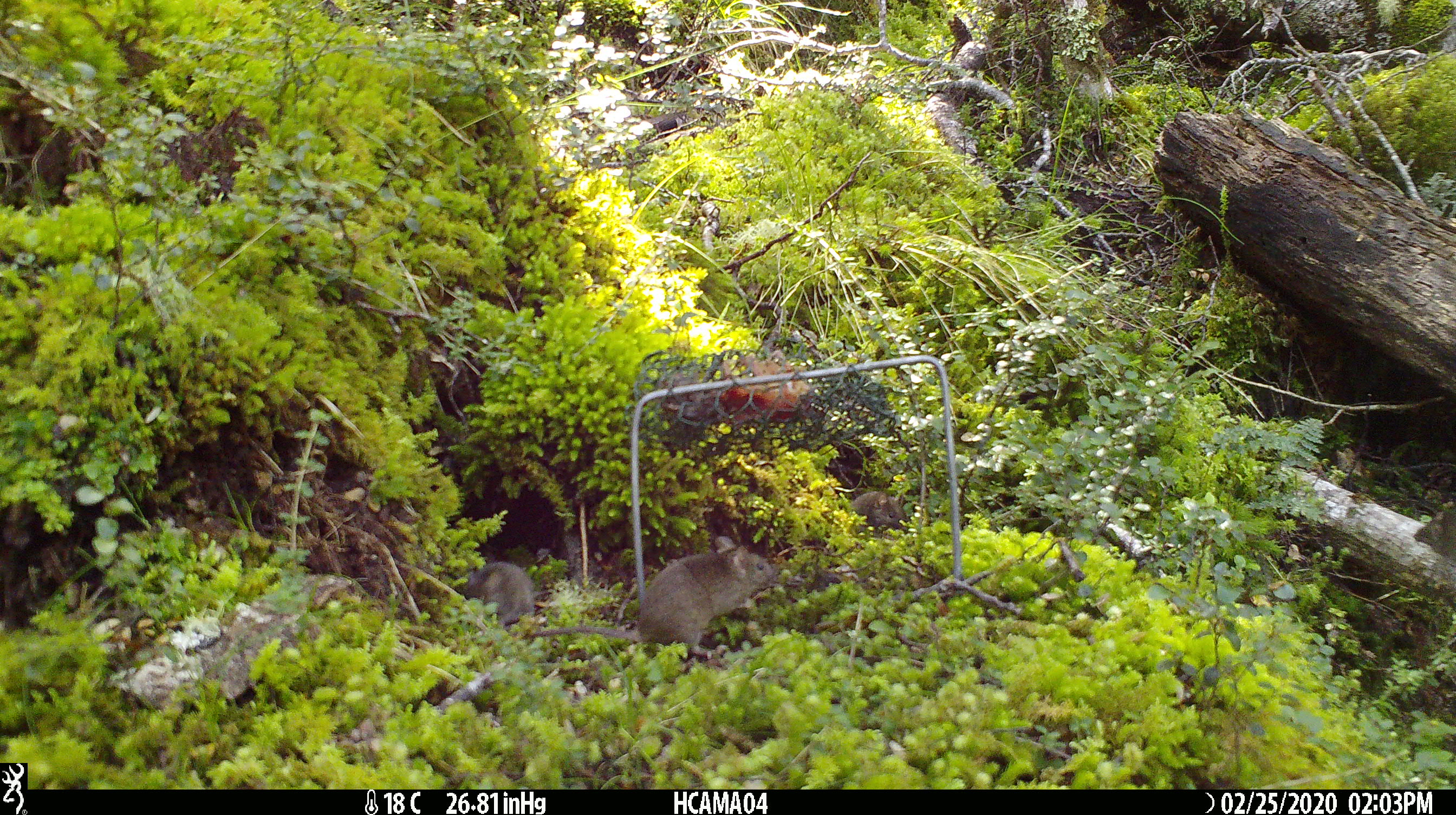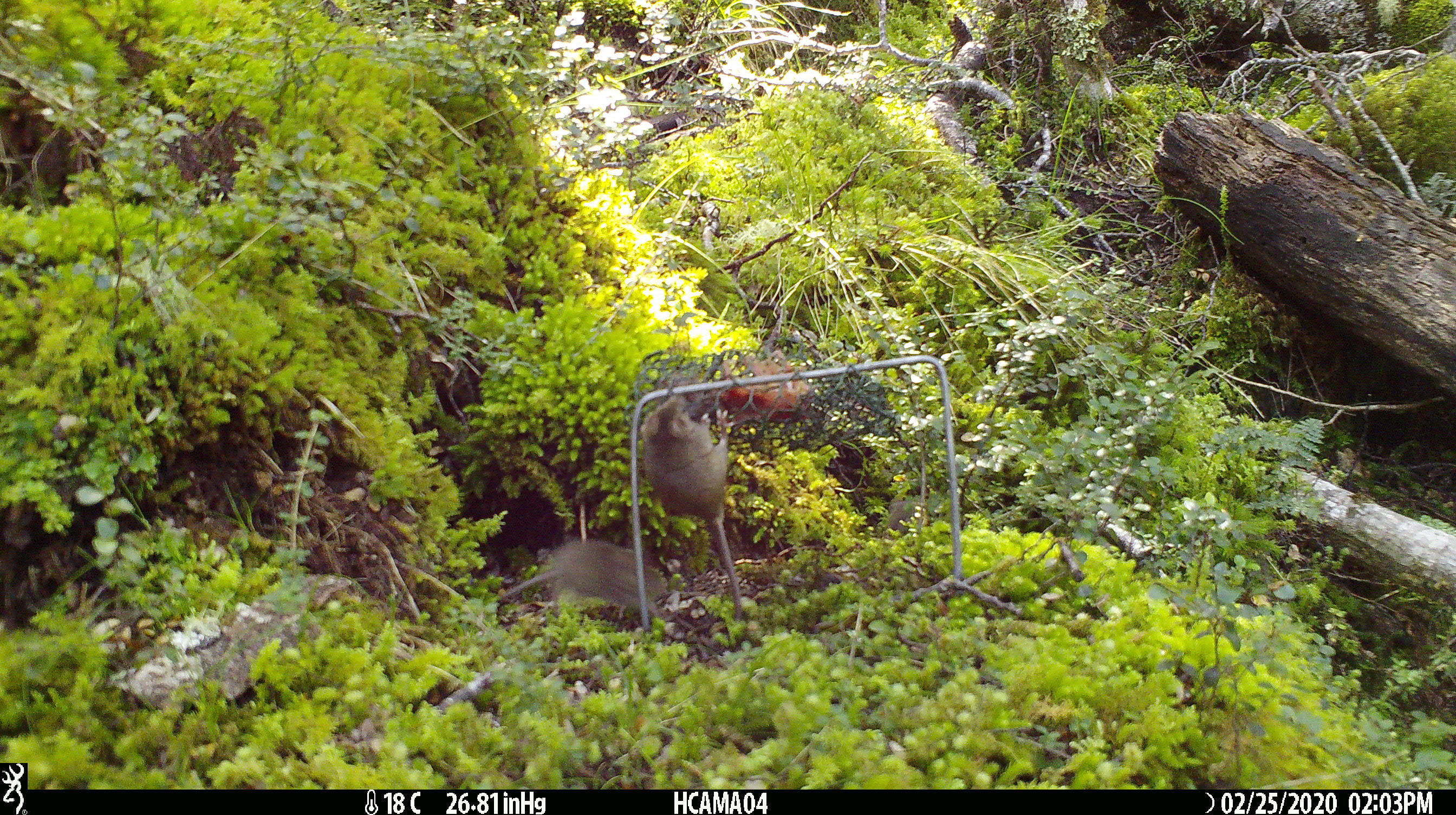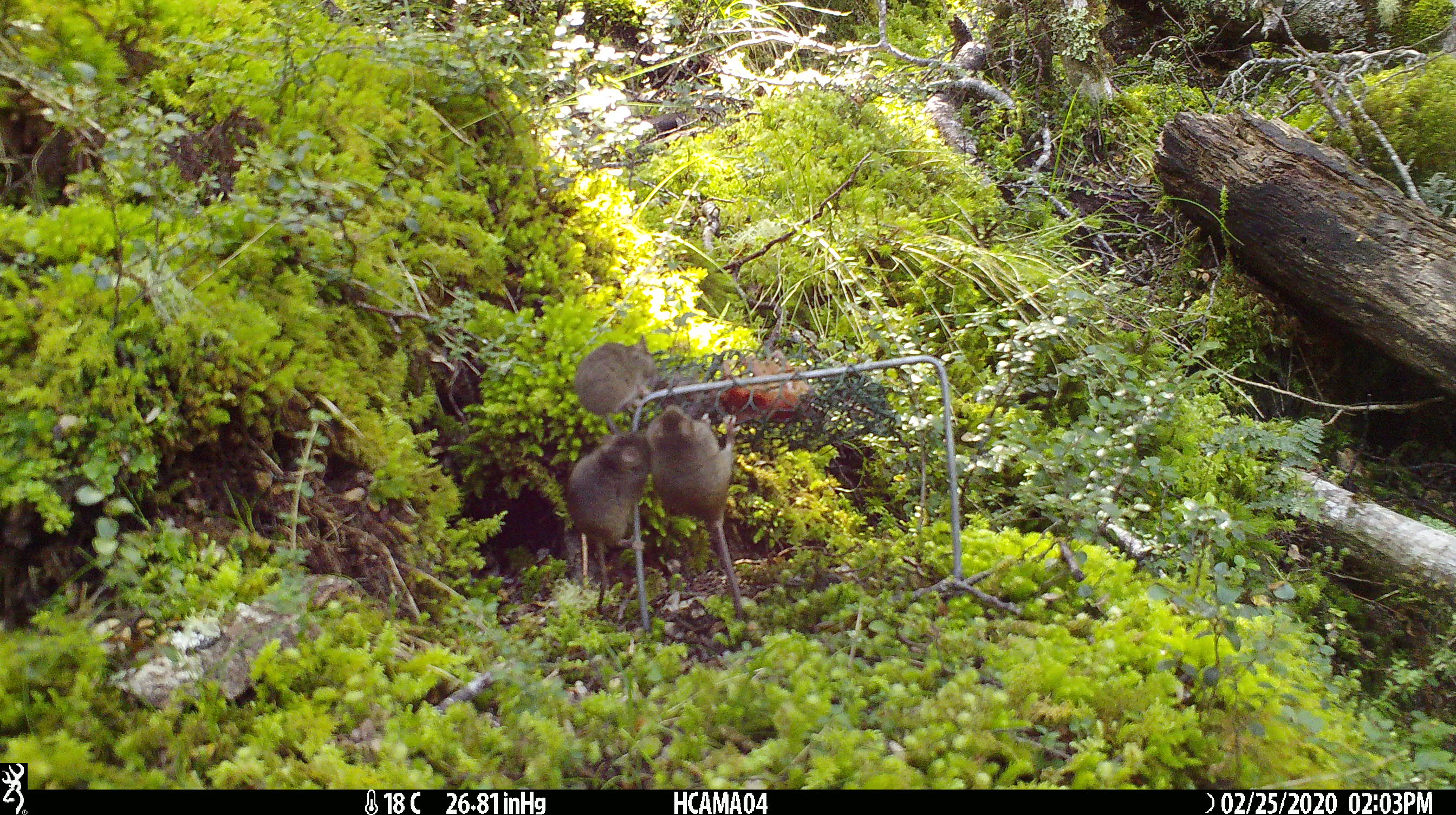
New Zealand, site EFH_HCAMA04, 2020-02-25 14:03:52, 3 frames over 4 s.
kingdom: Animalia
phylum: Chordata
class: Mammalia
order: Rodentia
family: Muridae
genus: Mus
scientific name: Mus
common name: mouse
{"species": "mouse (Mus)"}